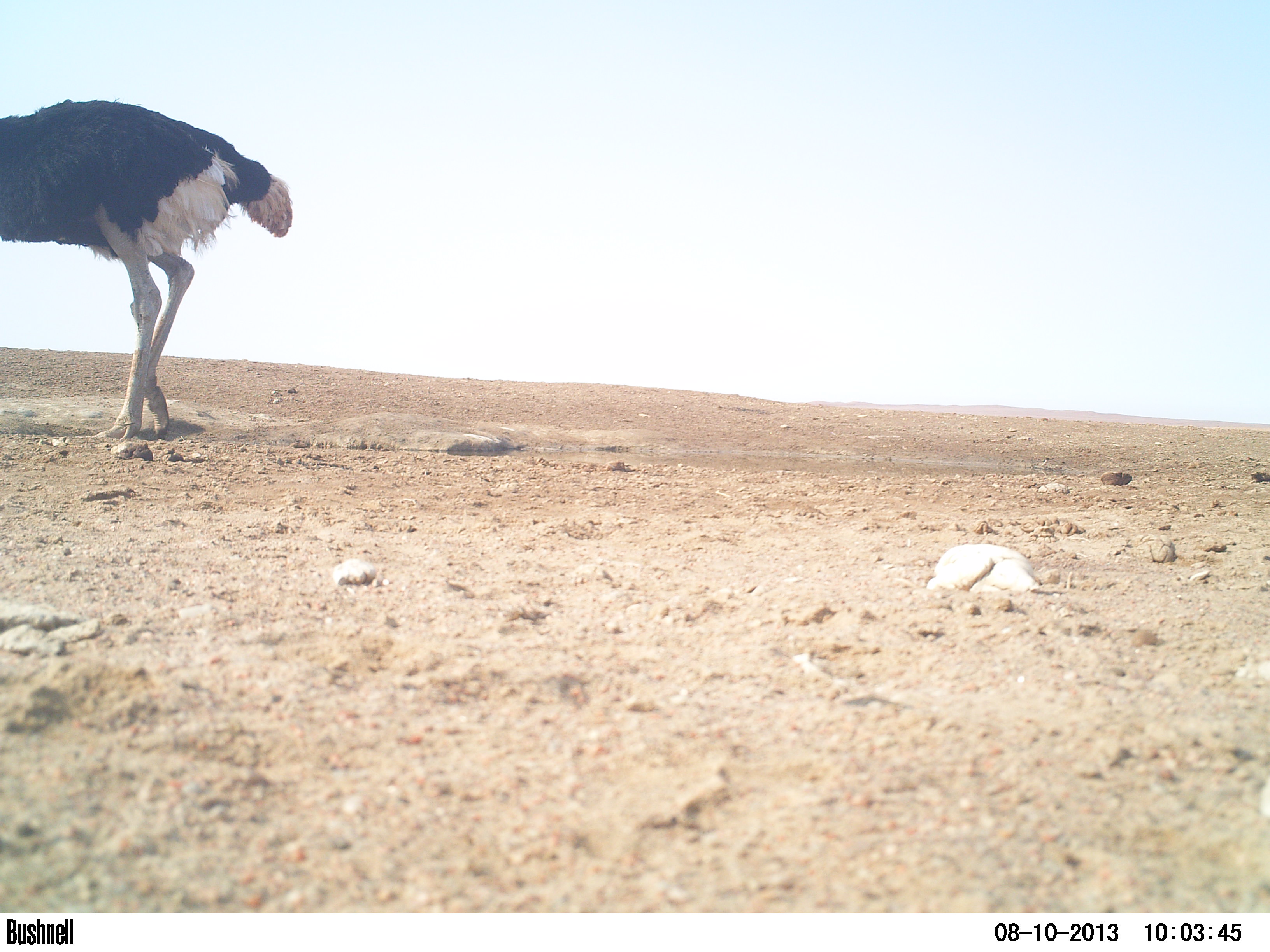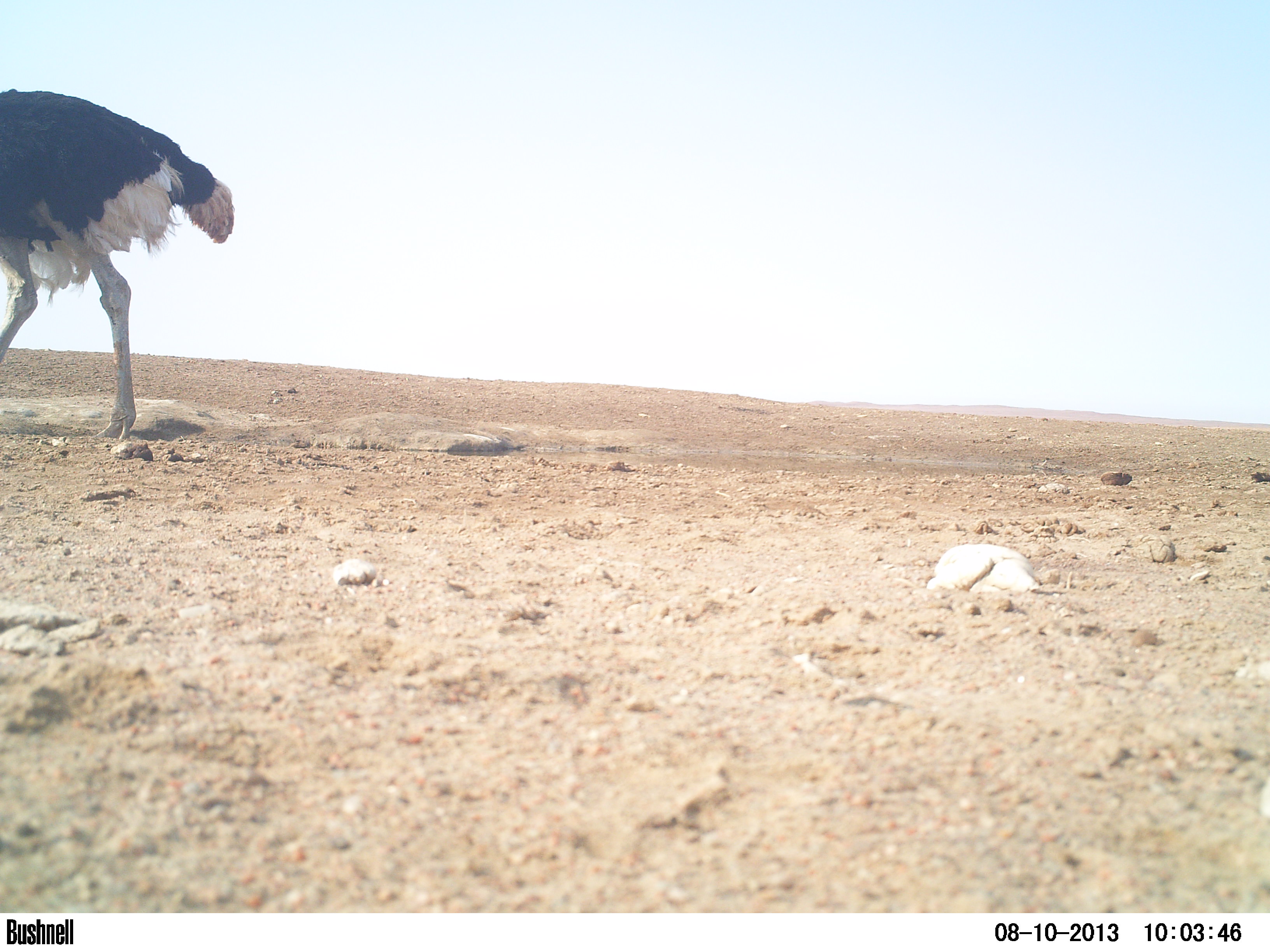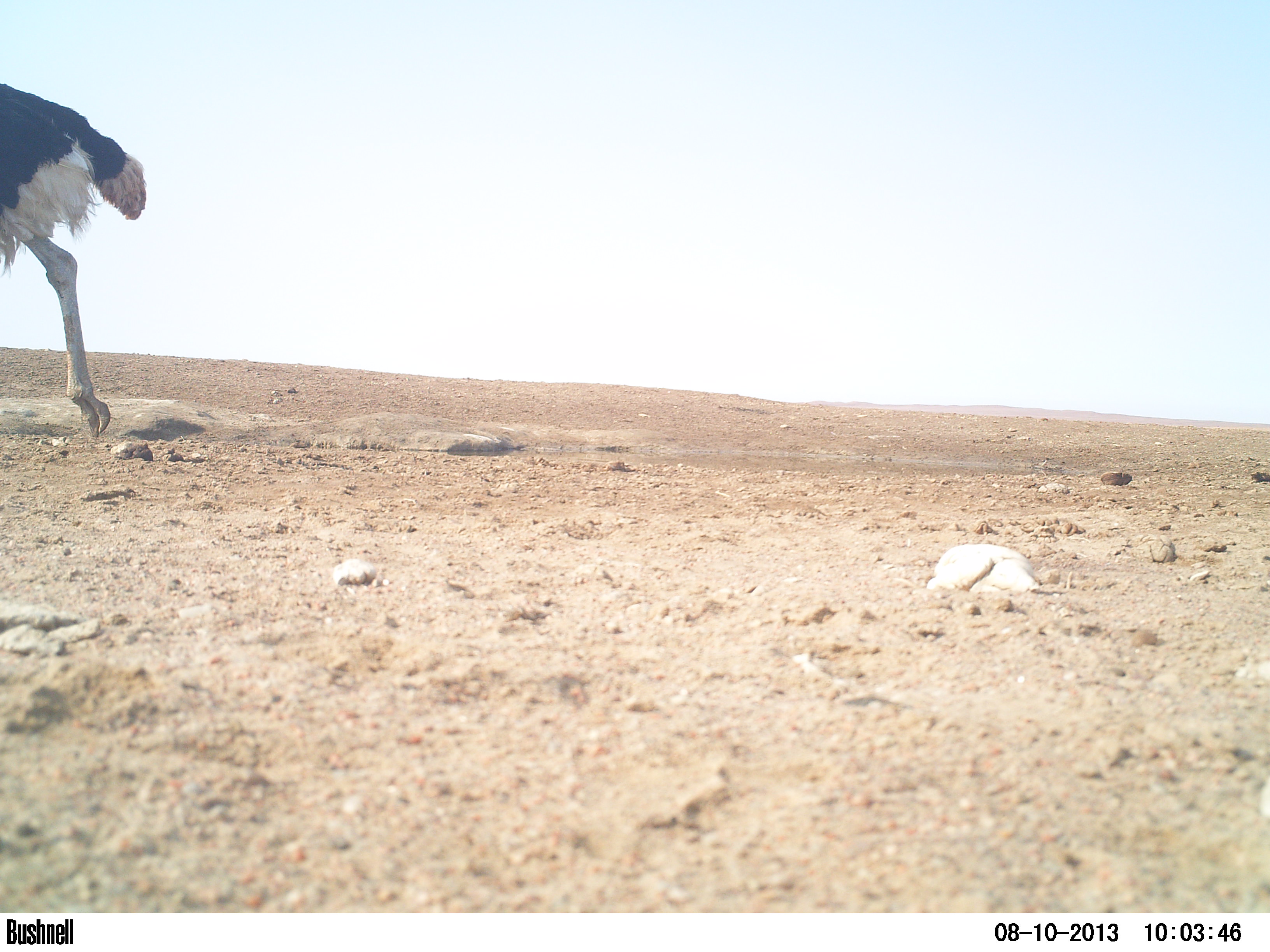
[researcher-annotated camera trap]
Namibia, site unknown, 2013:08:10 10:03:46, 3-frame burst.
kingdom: Animalia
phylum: Chordata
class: Aves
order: Struthioniformes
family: Struthionidae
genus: Struthio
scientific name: Struthio camelus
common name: common ostrich